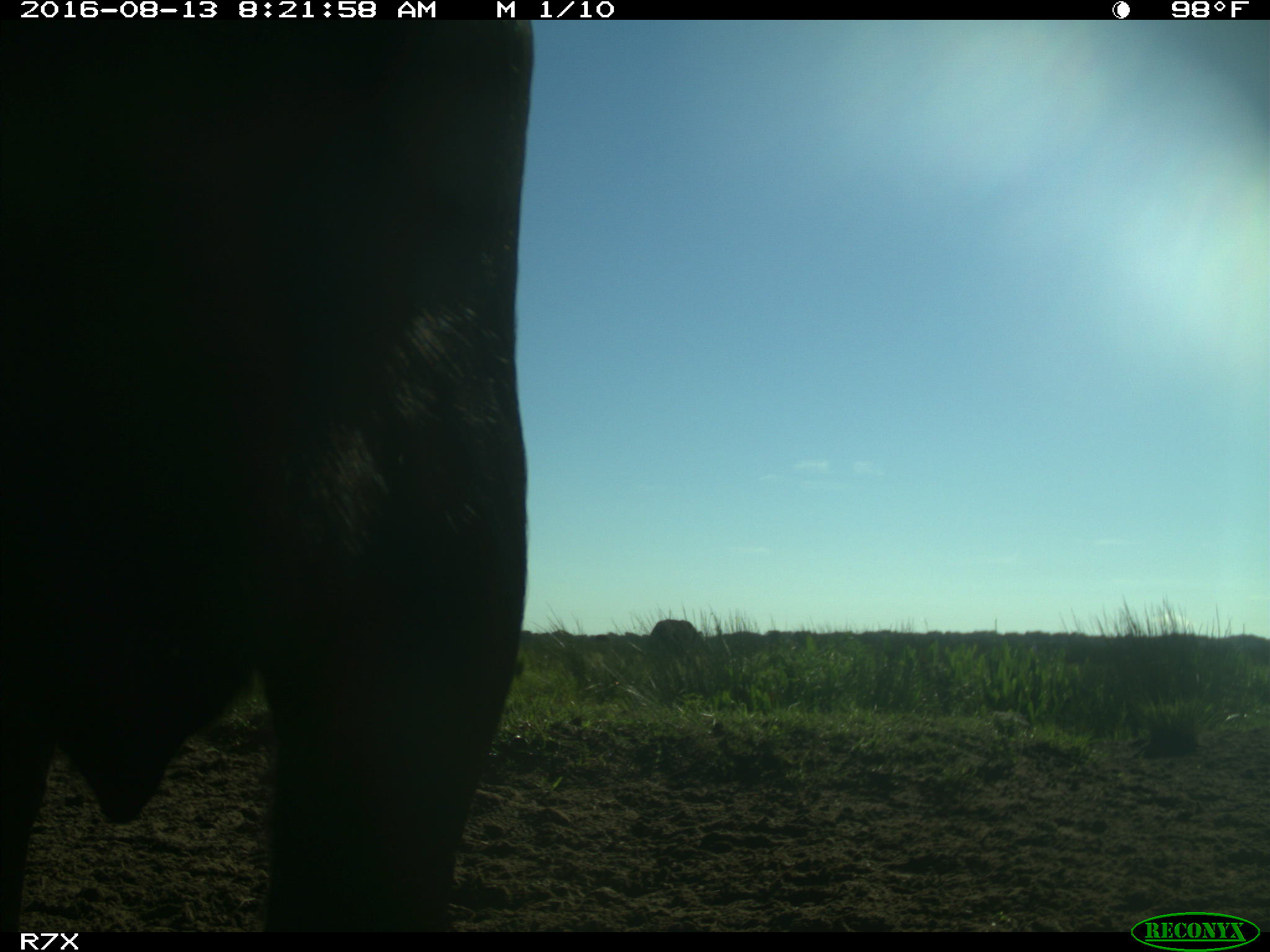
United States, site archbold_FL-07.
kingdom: Animalia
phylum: Chordata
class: Mammalia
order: Artiodactyla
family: Bovidae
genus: Bos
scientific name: Bos taurus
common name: domestic cow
Bos taurus (domestic cow).